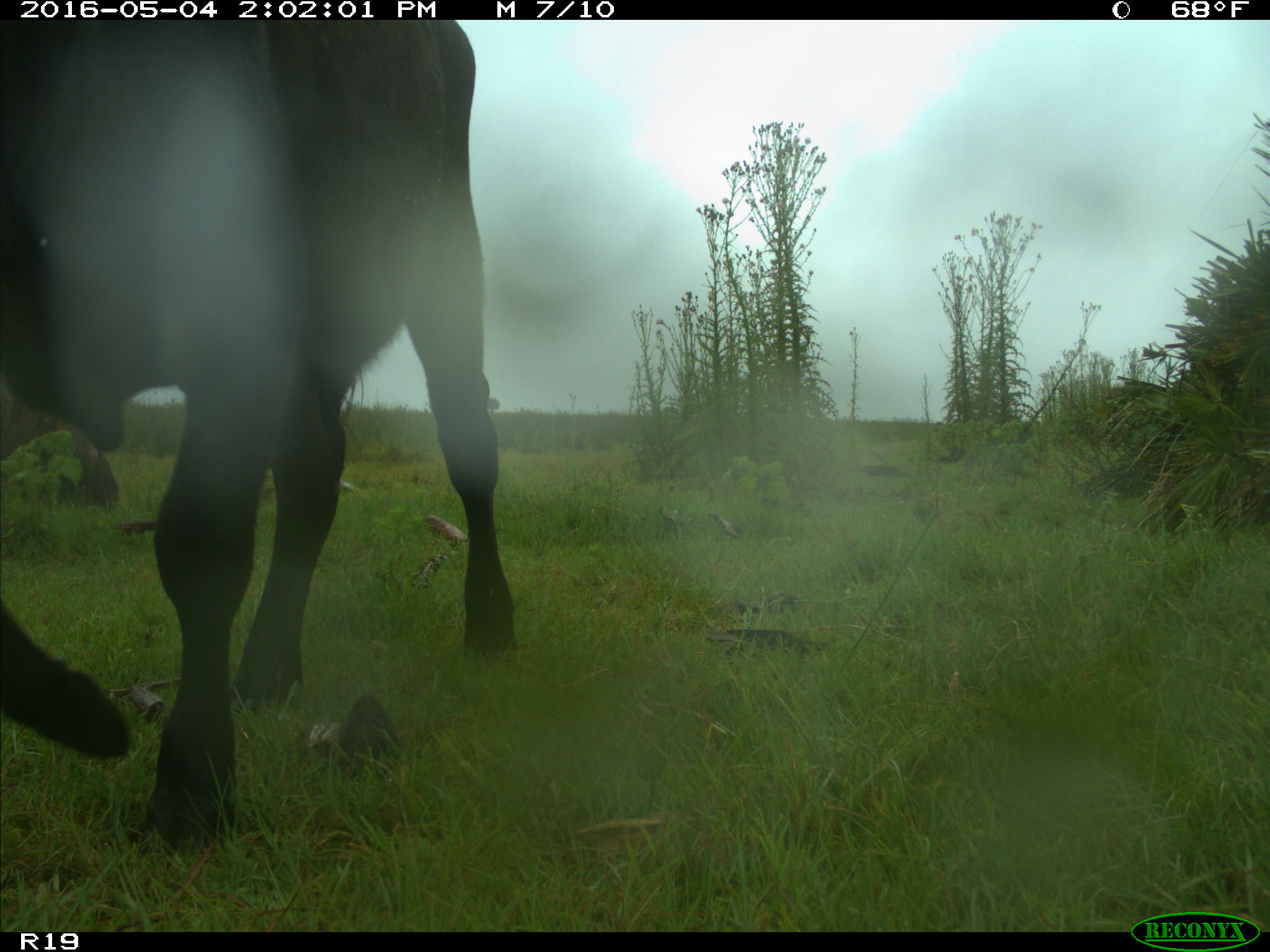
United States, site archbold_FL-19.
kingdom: Animalia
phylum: Chordata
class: Mammalia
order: Artiodactyla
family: Bovidae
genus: Bos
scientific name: Bos taurus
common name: domestic cow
Bos taurus (domestic cow).